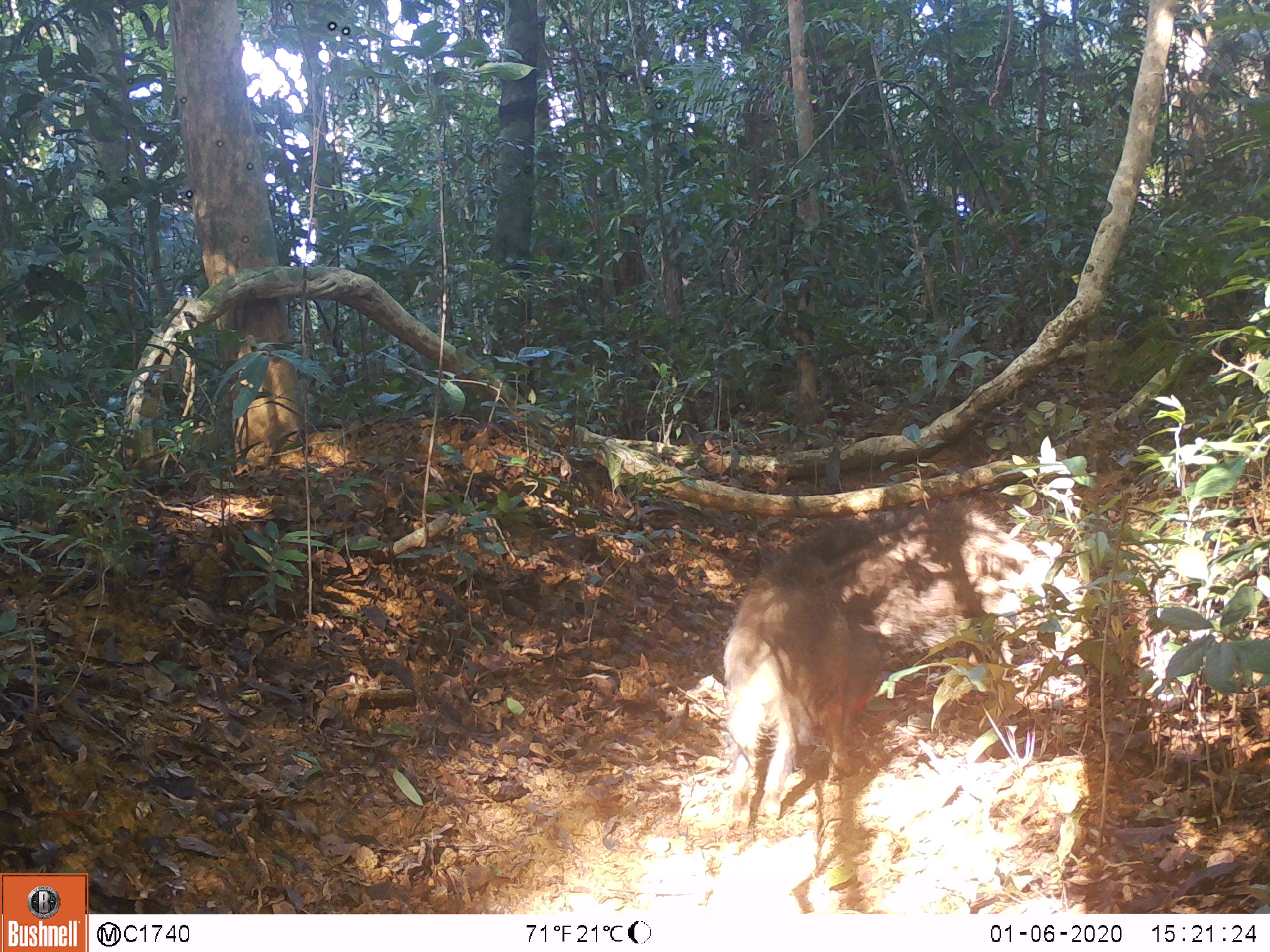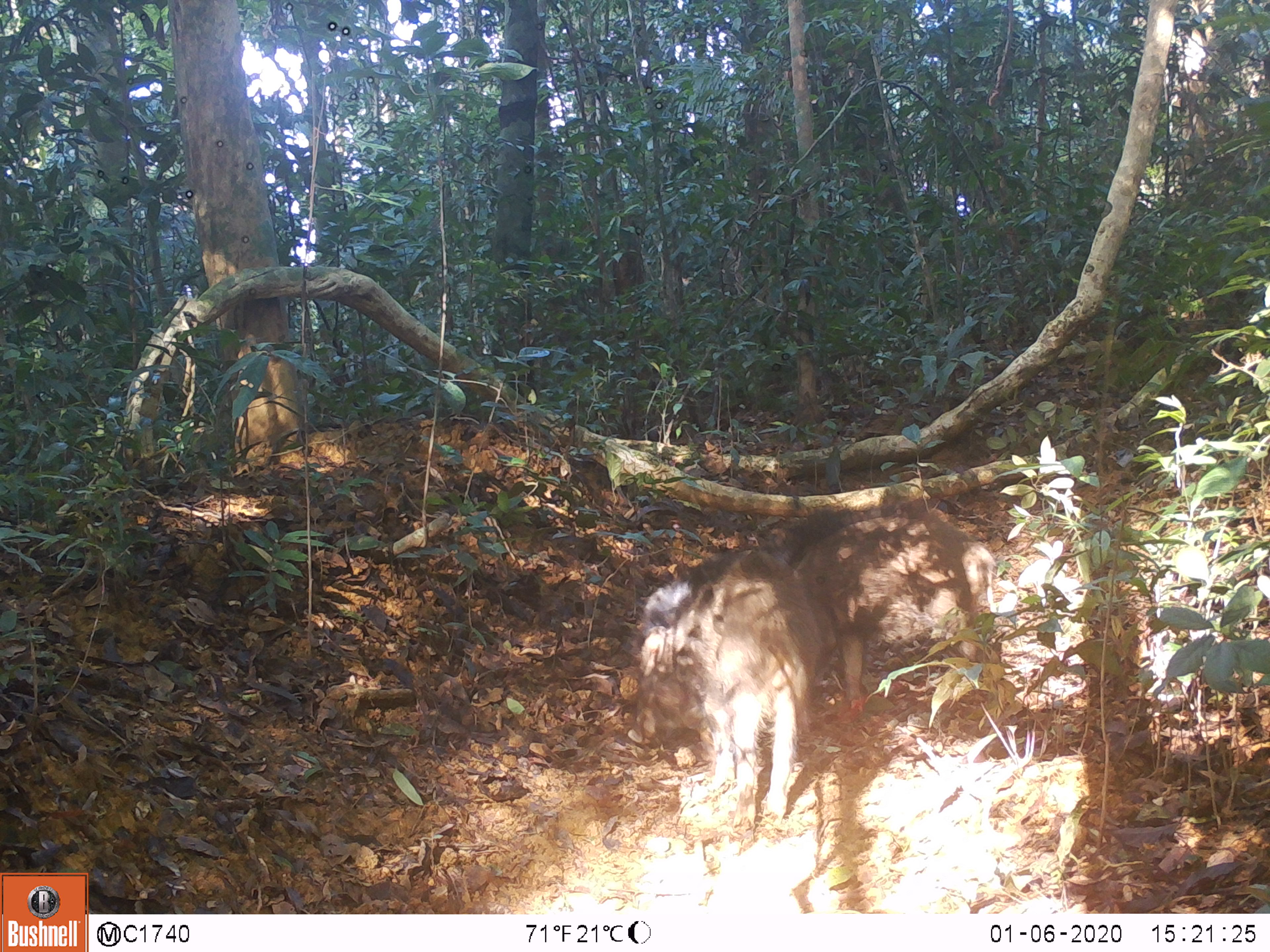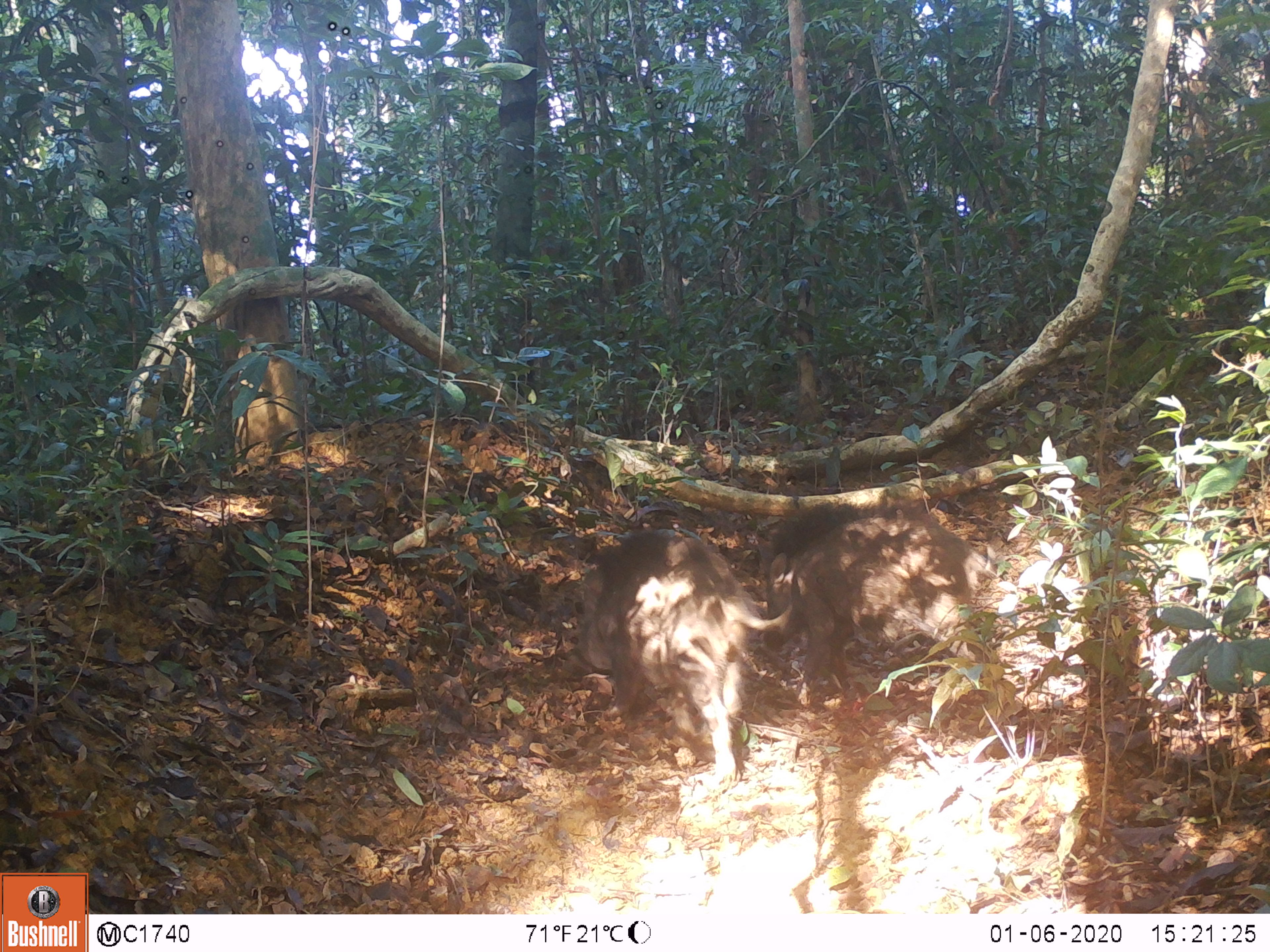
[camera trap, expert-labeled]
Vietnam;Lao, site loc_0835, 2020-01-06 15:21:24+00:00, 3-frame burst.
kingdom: Animalia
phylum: Chordata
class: Mammalia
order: Artiodactyla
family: Suidae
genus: Sus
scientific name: Sus scrofa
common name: eurasian wild pig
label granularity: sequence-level